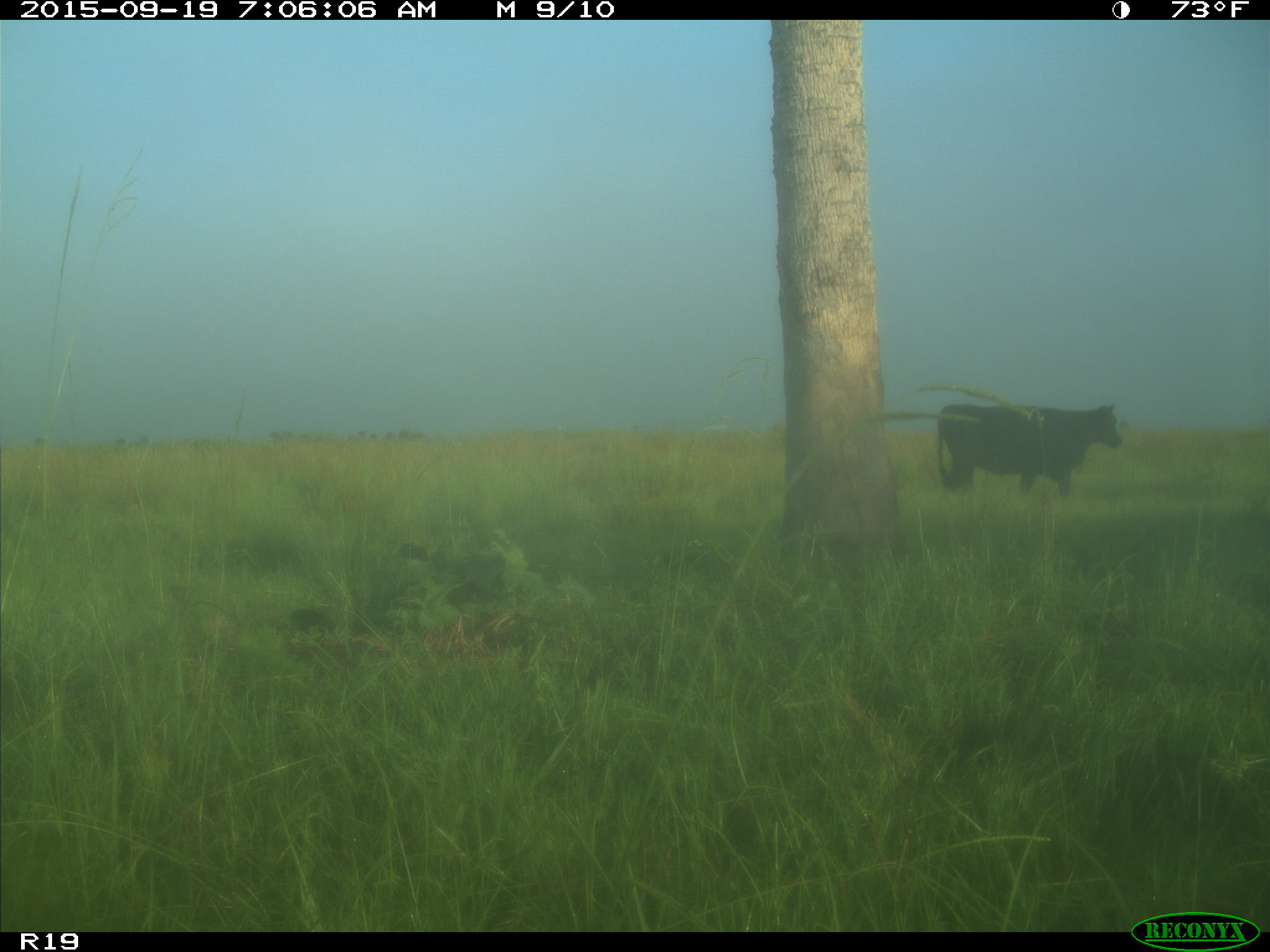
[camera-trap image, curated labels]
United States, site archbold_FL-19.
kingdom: Animalia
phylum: Chordata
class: Mammalia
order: Artiodactyla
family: Bovidae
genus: Bos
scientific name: Bos taurus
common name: domestic cow